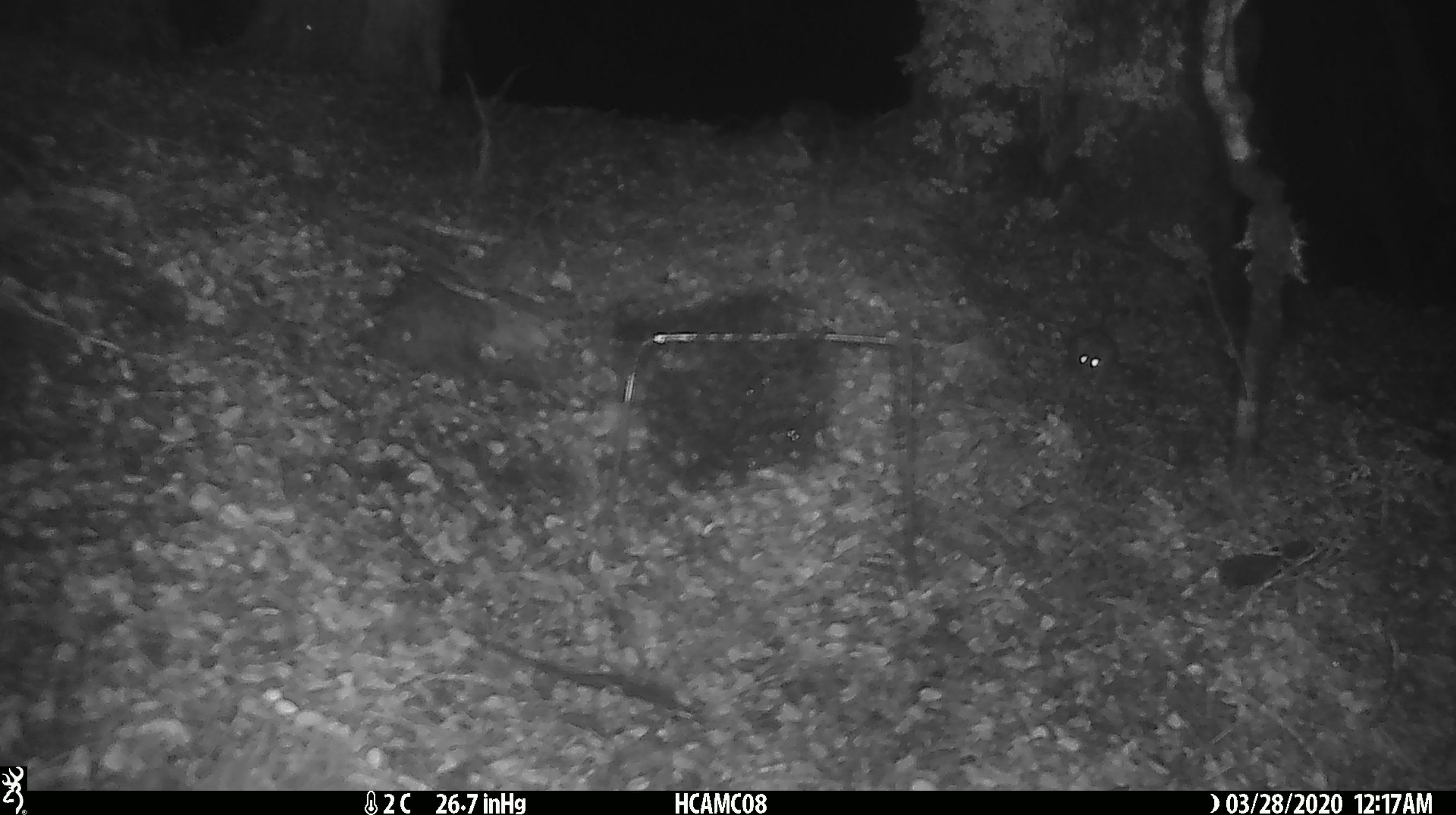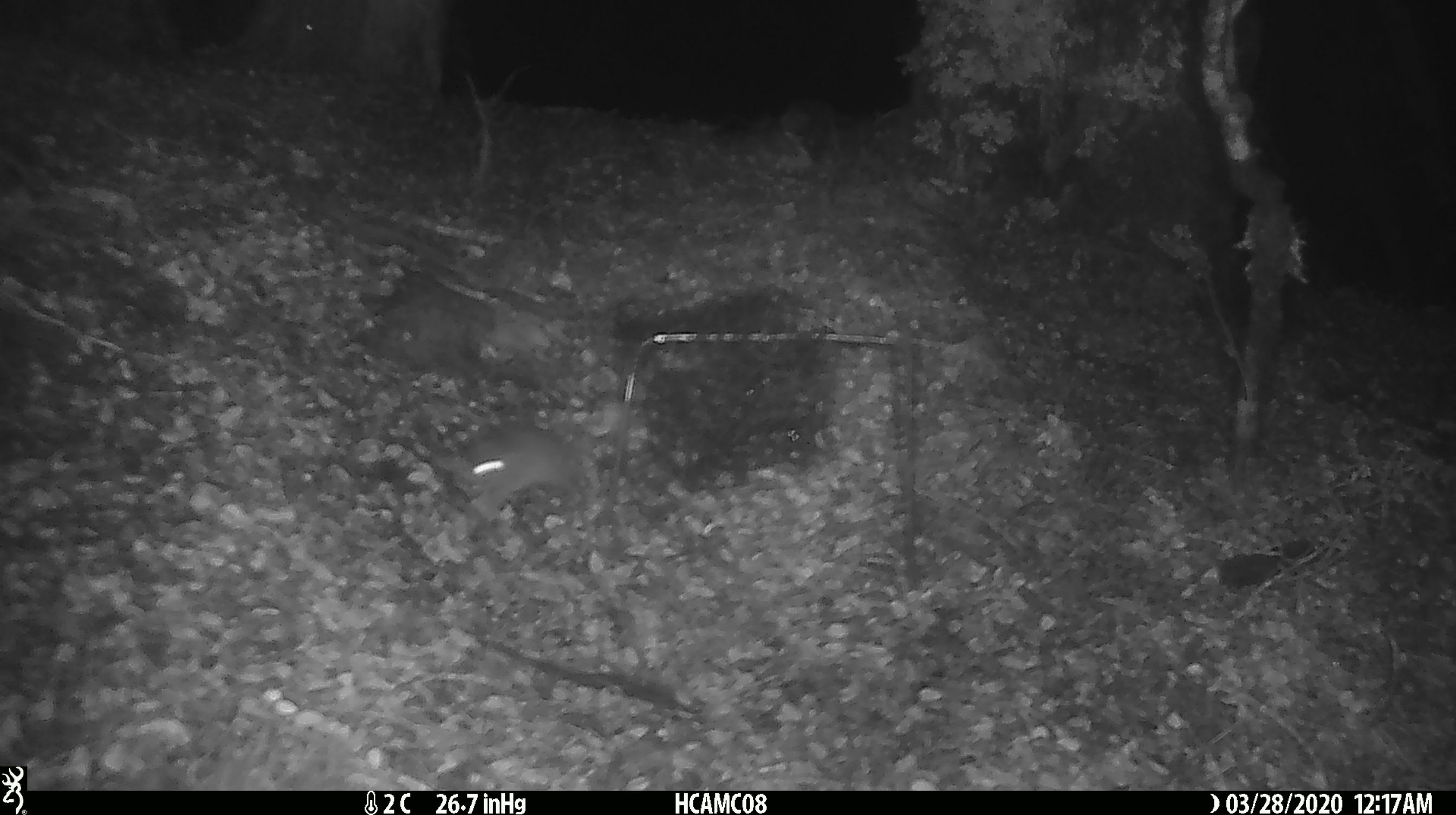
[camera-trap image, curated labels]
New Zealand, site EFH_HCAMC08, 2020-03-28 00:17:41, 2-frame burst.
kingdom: Animalia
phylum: Chordata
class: Mammalia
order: Rodentia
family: Muridae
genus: Mus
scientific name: Mus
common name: mouse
Mouse (Mus).